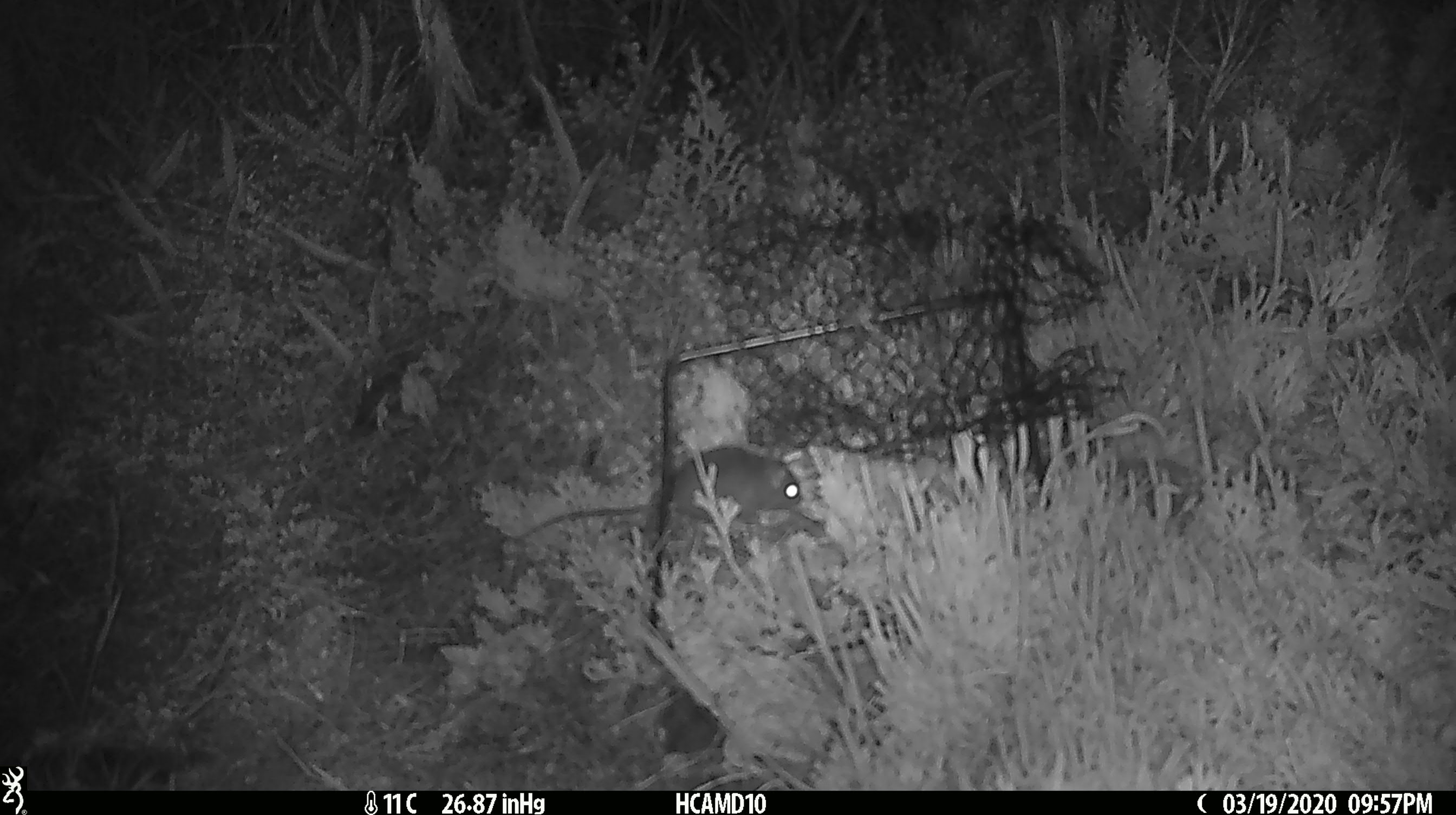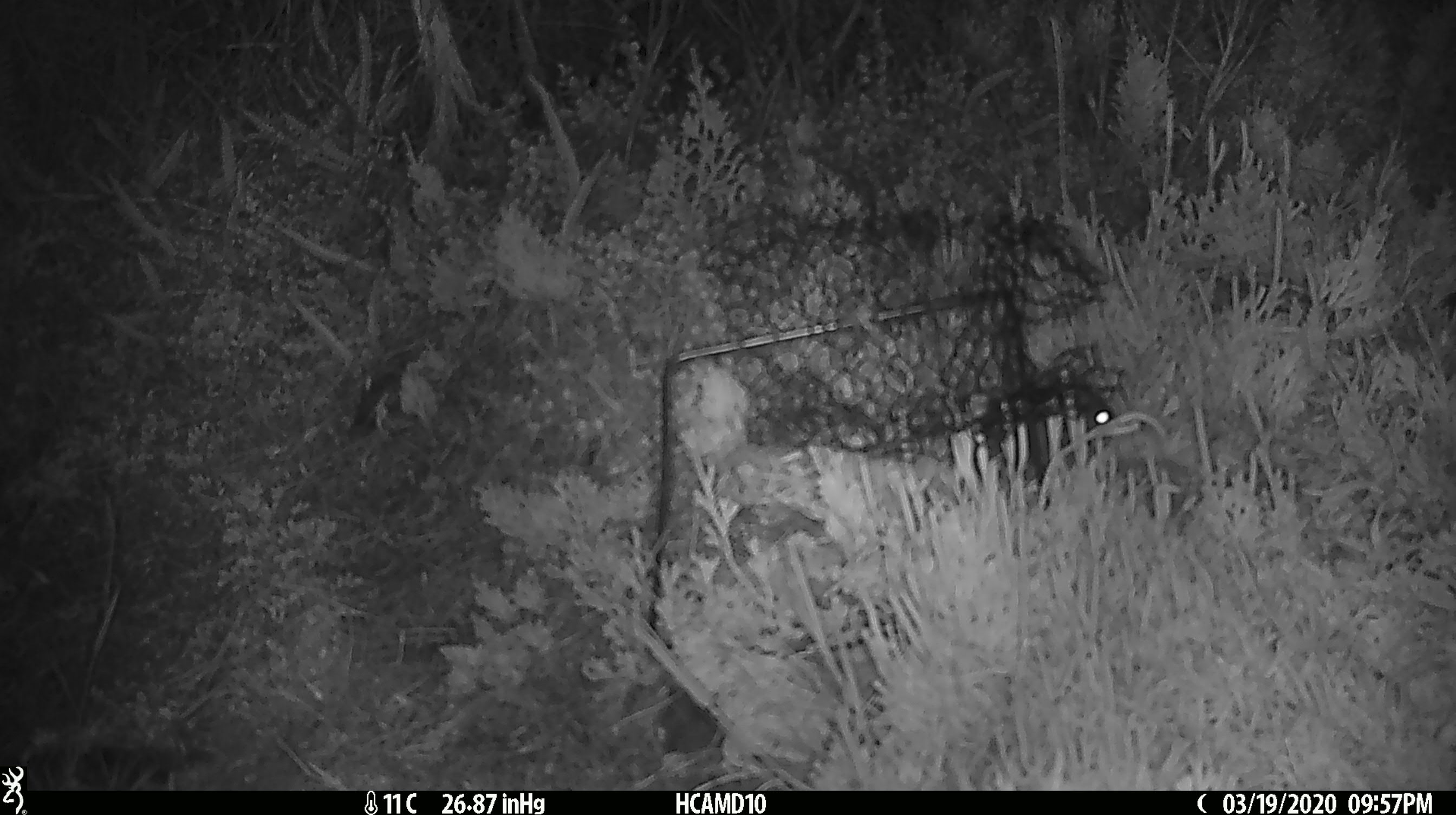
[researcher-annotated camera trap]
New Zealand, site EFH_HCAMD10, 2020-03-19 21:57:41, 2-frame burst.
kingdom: Animalia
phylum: Chordata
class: Mammalia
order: Rodentia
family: Muridae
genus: Mus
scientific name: Mus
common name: mouse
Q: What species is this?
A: Mouse (Mus).